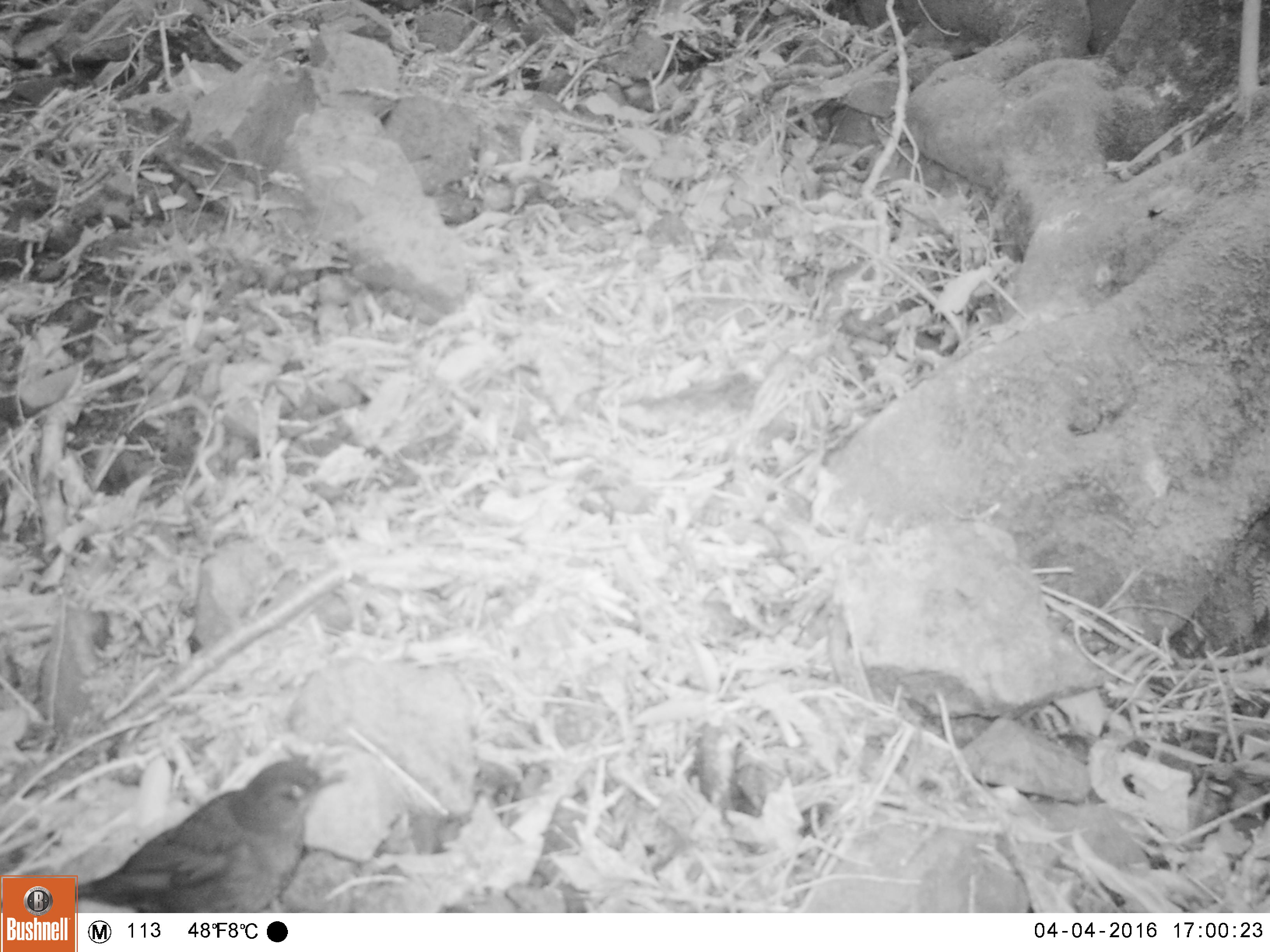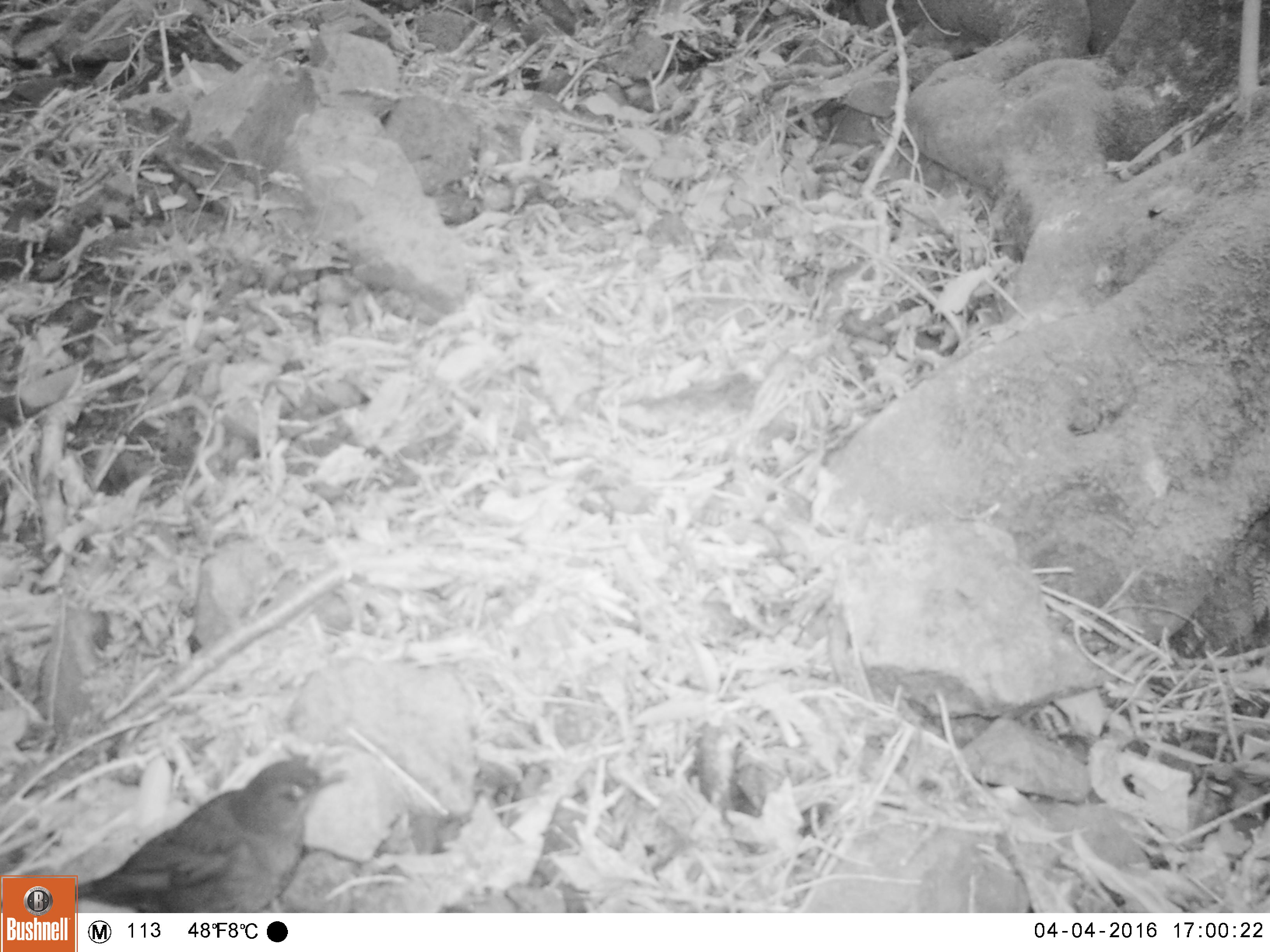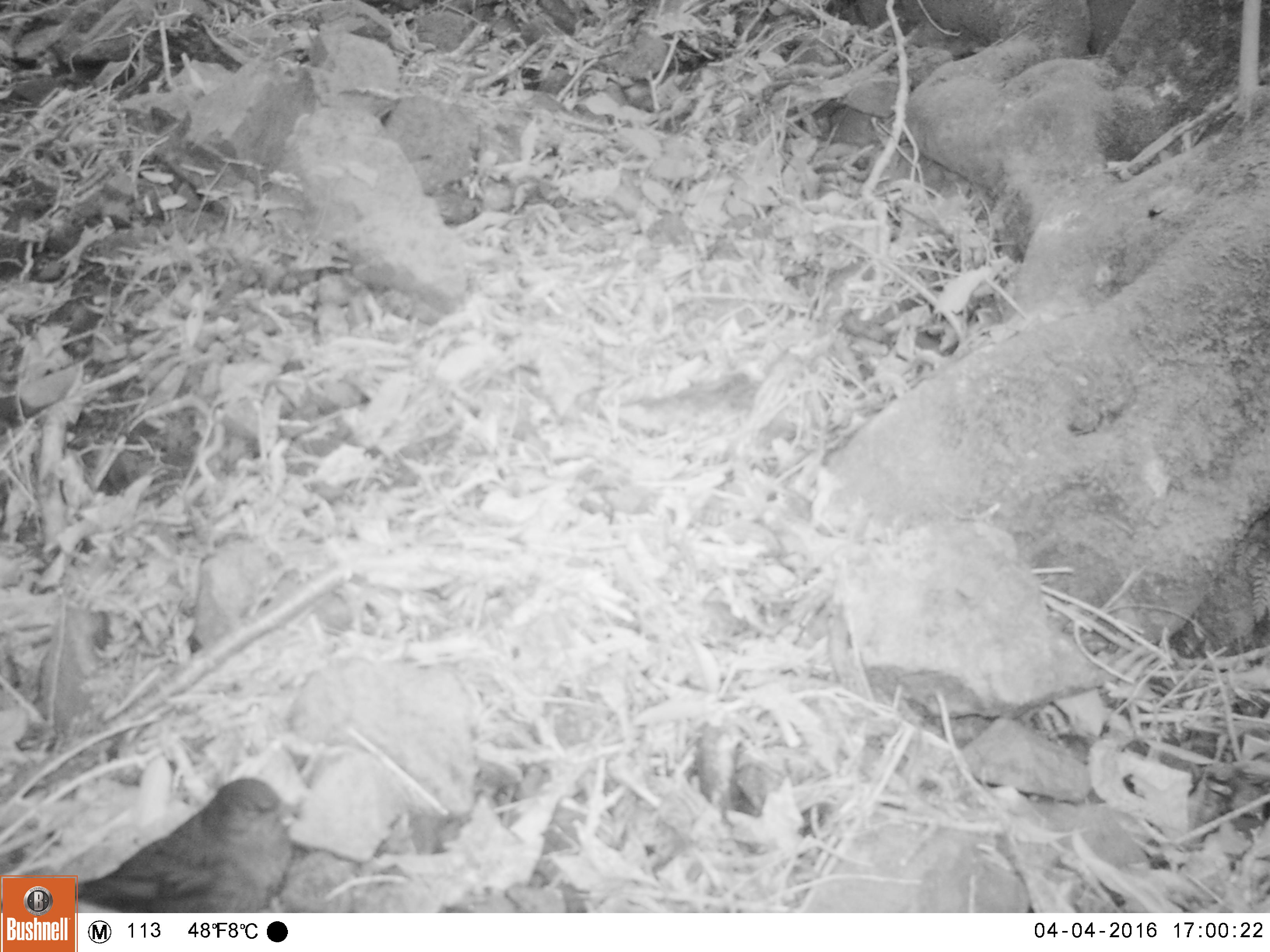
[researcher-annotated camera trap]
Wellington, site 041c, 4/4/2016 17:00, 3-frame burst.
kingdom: Animalia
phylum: Chordata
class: Aves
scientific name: Aves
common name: bird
Bird (Aves).